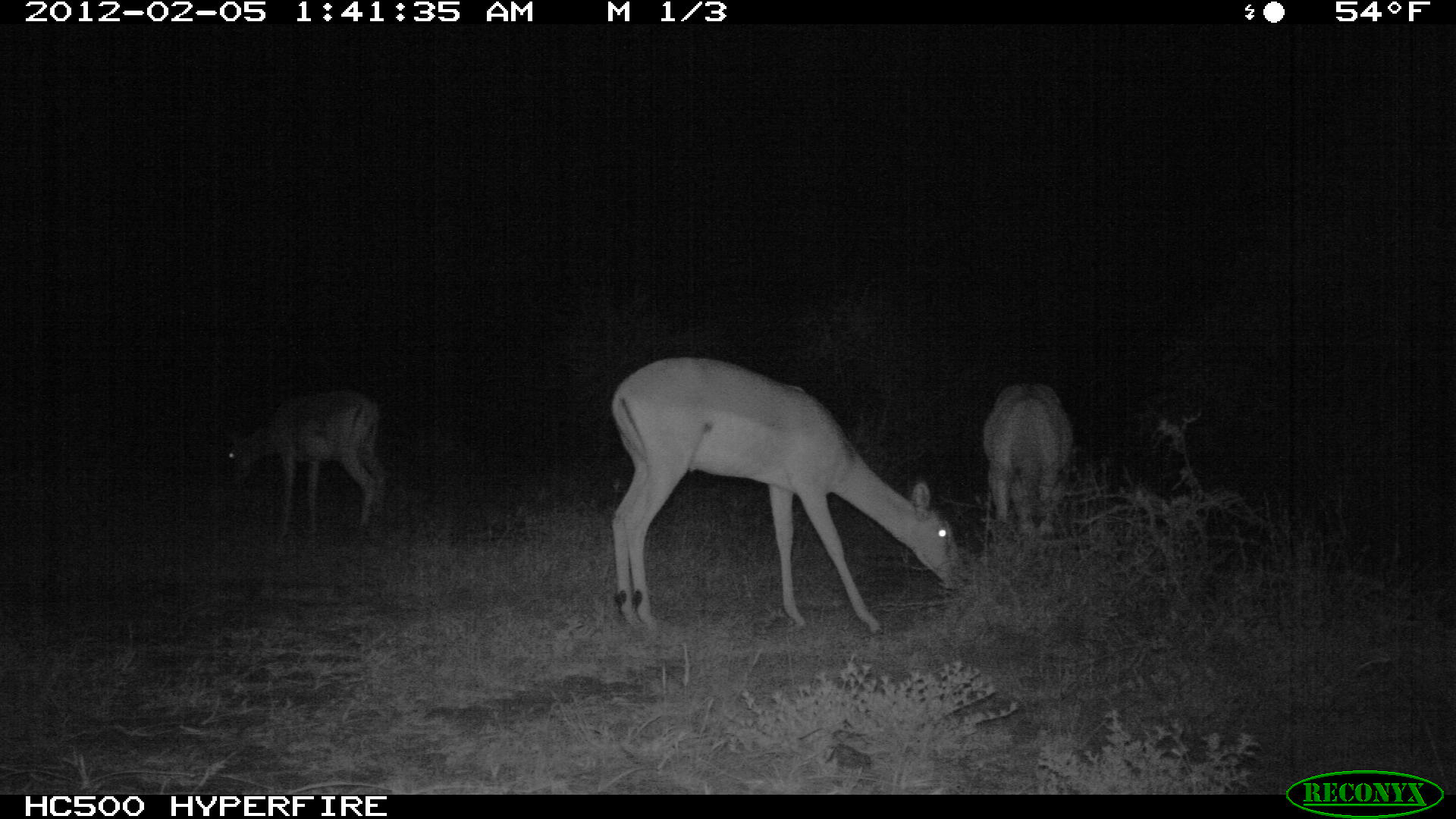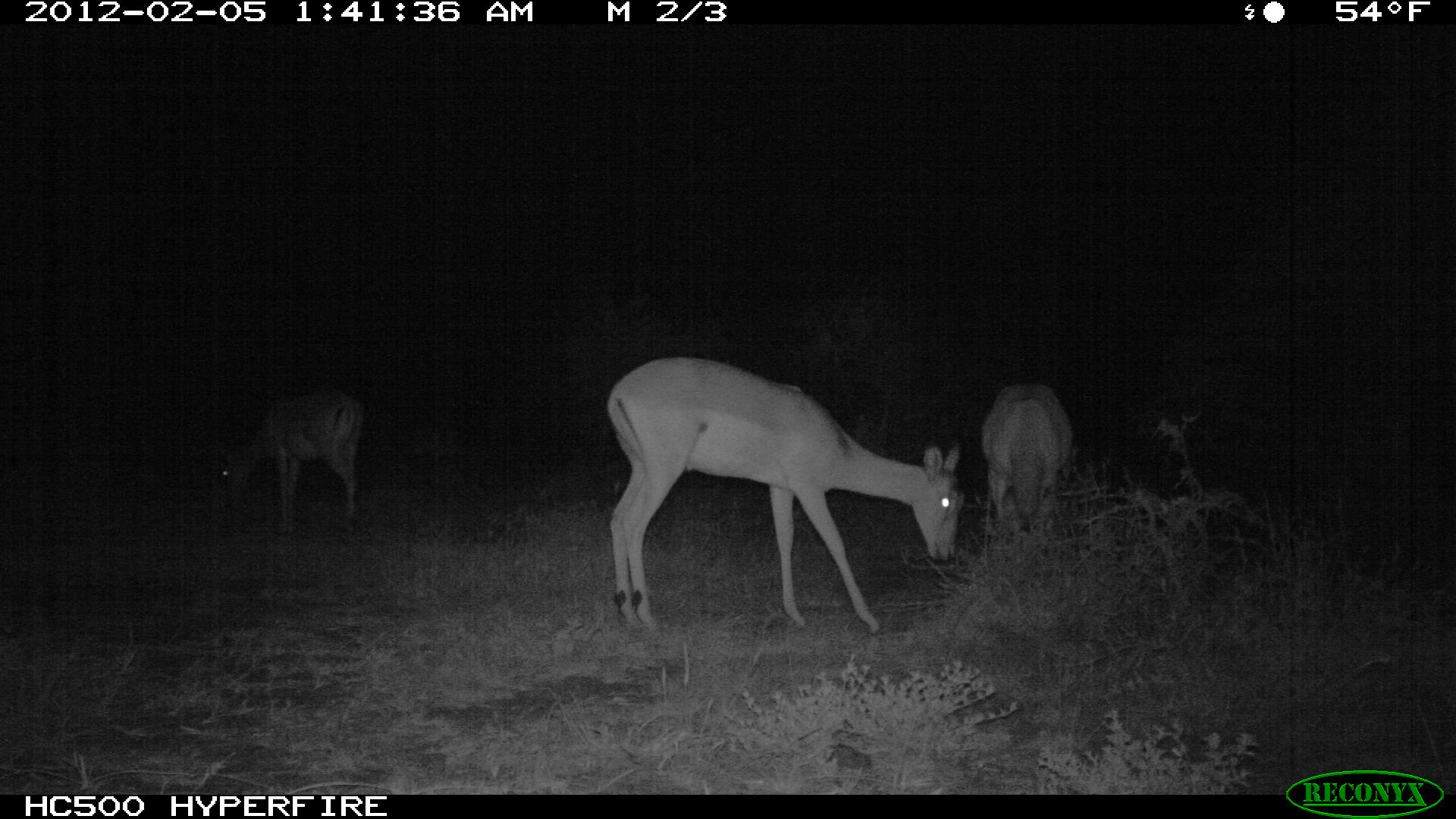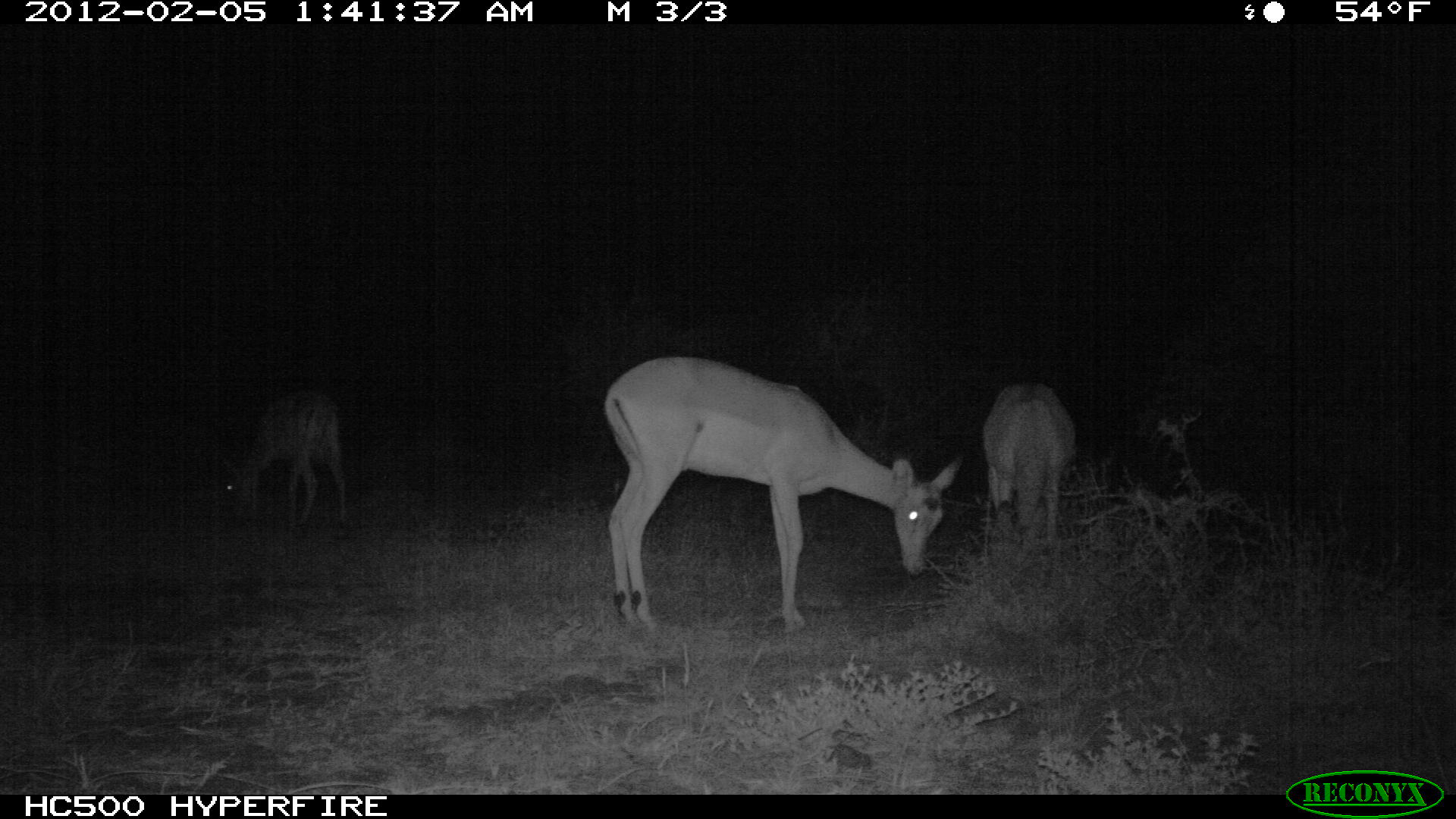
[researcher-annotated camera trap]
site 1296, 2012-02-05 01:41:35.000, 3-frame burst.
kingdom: Animalia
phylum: Chordata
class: Mammalia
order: Artiodactyla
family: Bovidae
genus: Aepyceros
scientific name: Aepyceros melampus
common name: impala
Aepyceros melampus (impala), count 3.